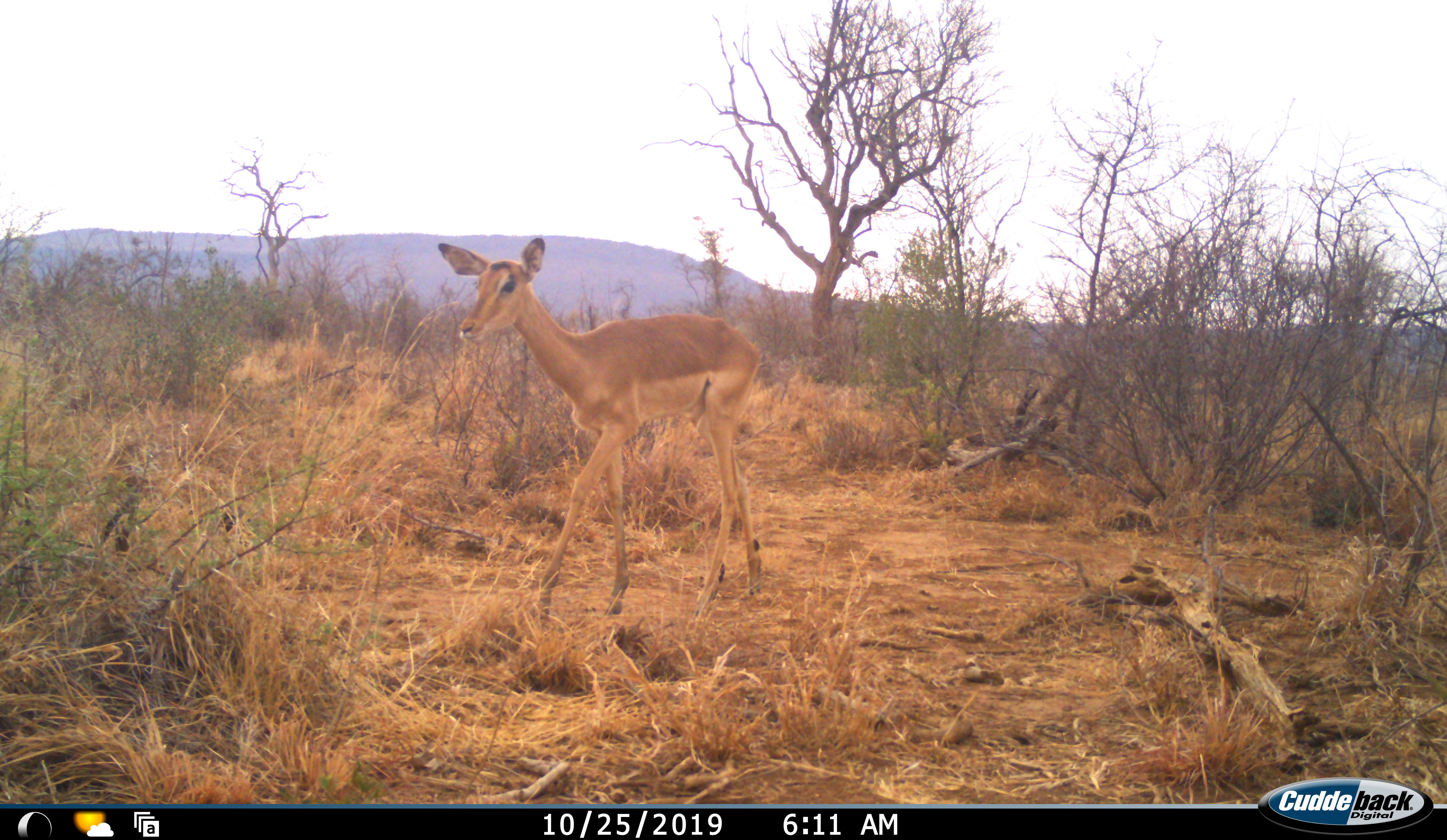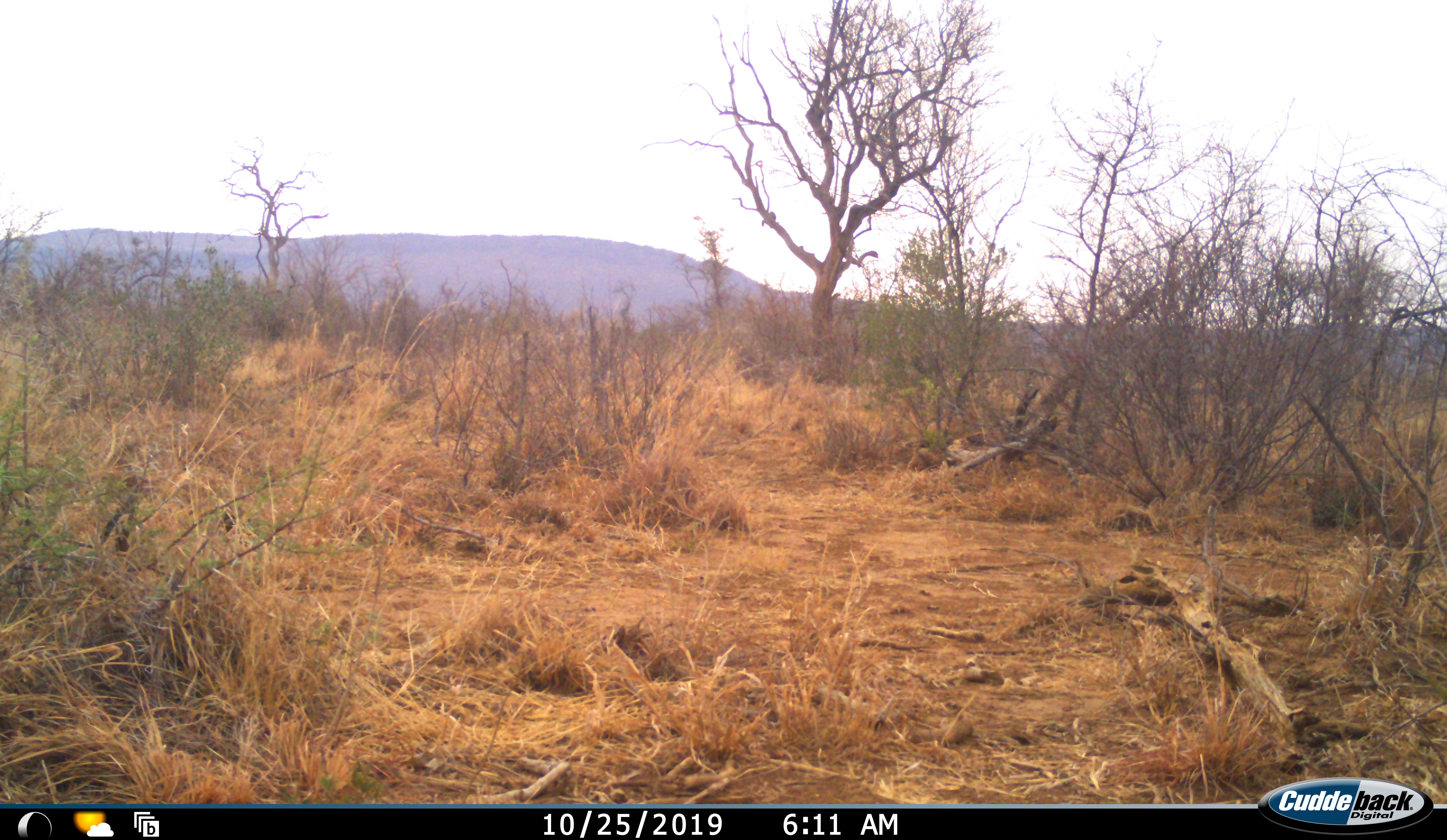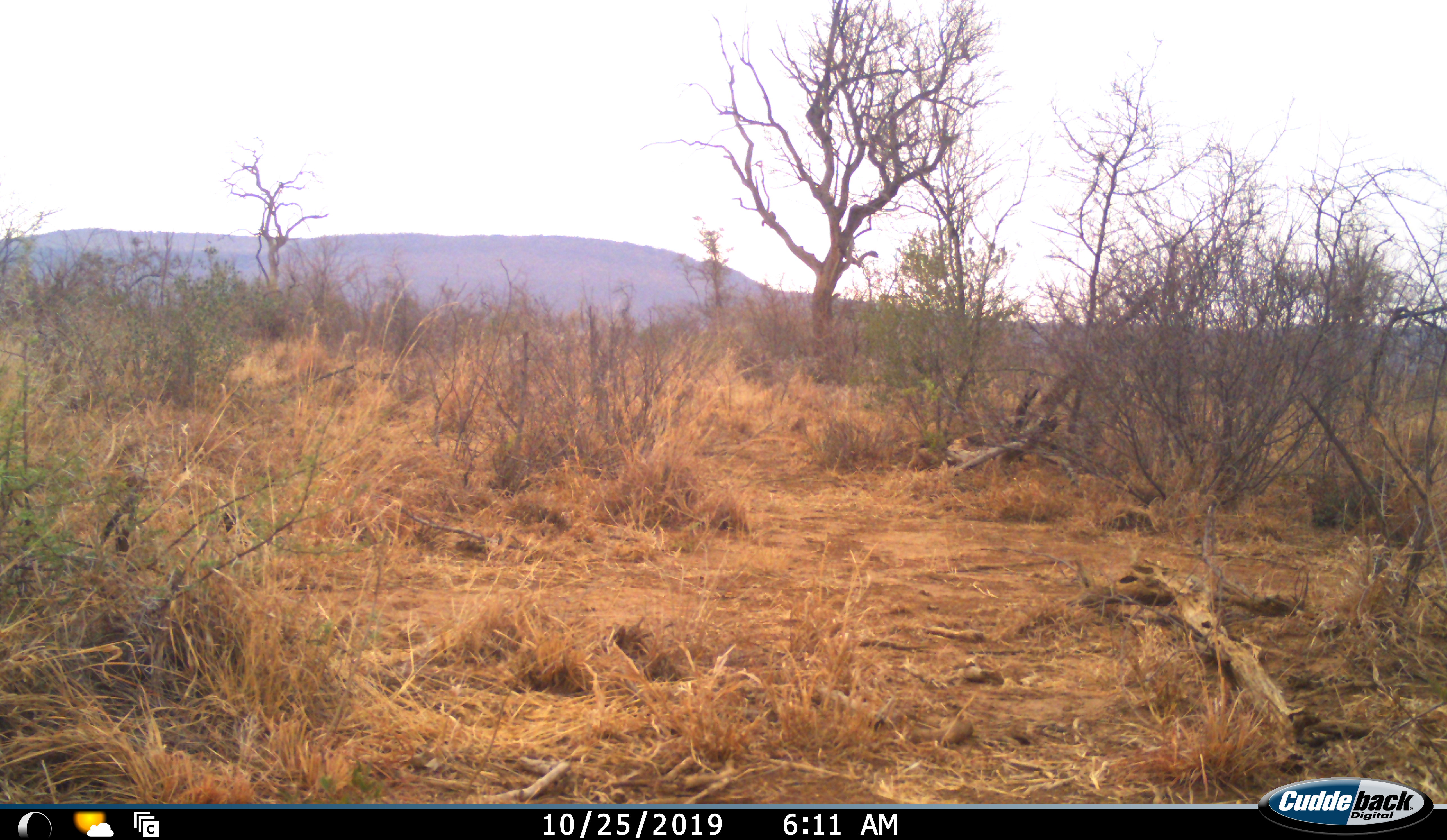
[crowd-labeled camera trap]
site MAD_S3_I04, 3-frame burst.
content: unidentified animal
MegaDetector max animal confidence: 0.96